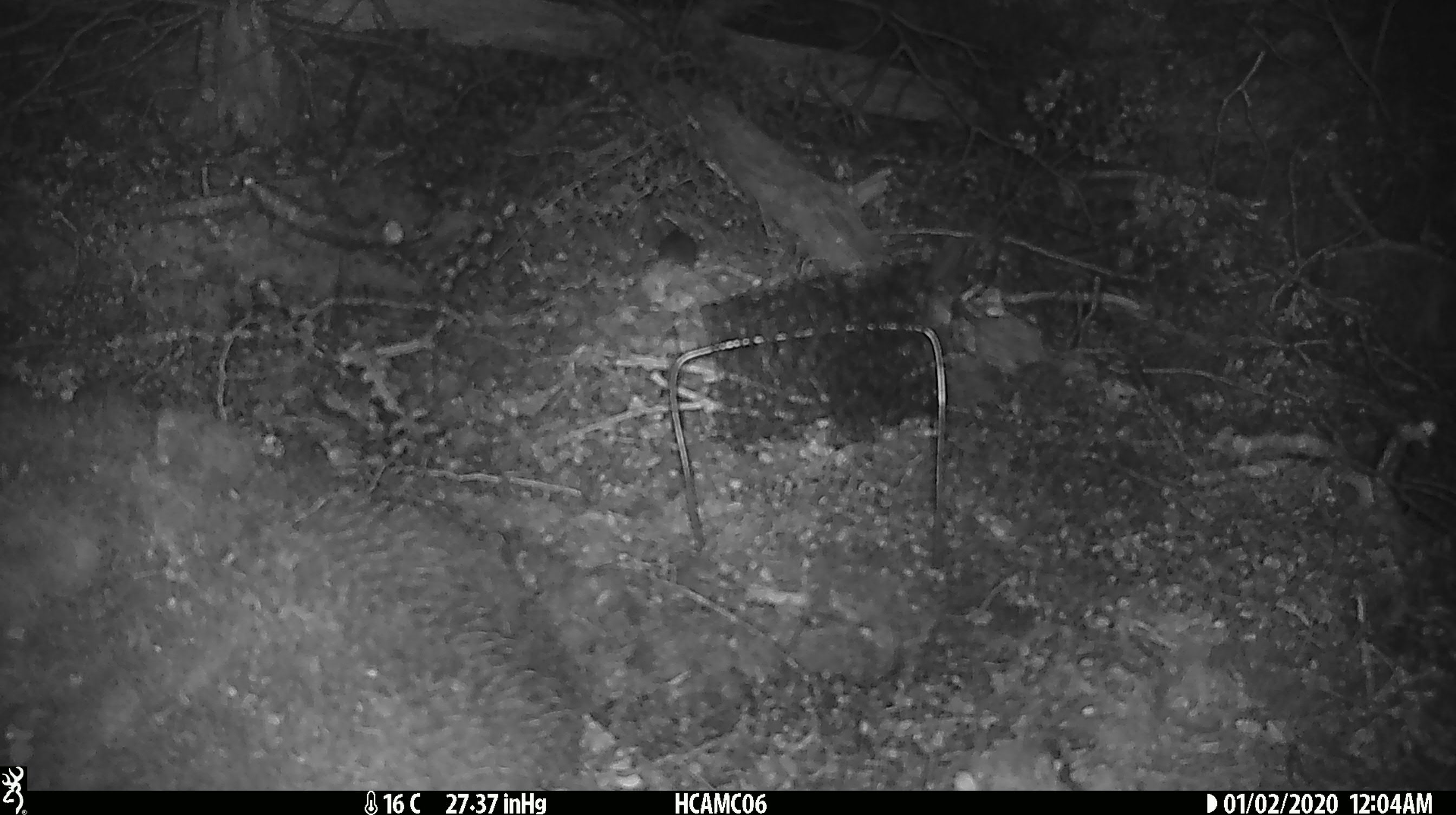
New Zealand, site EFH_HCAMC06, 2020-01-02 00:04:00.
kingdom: Animalia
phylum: Chordata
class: Mammalia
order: Rodentia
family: Muridae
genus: Mus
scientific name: Mus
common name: mouse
Mouse (Mus).